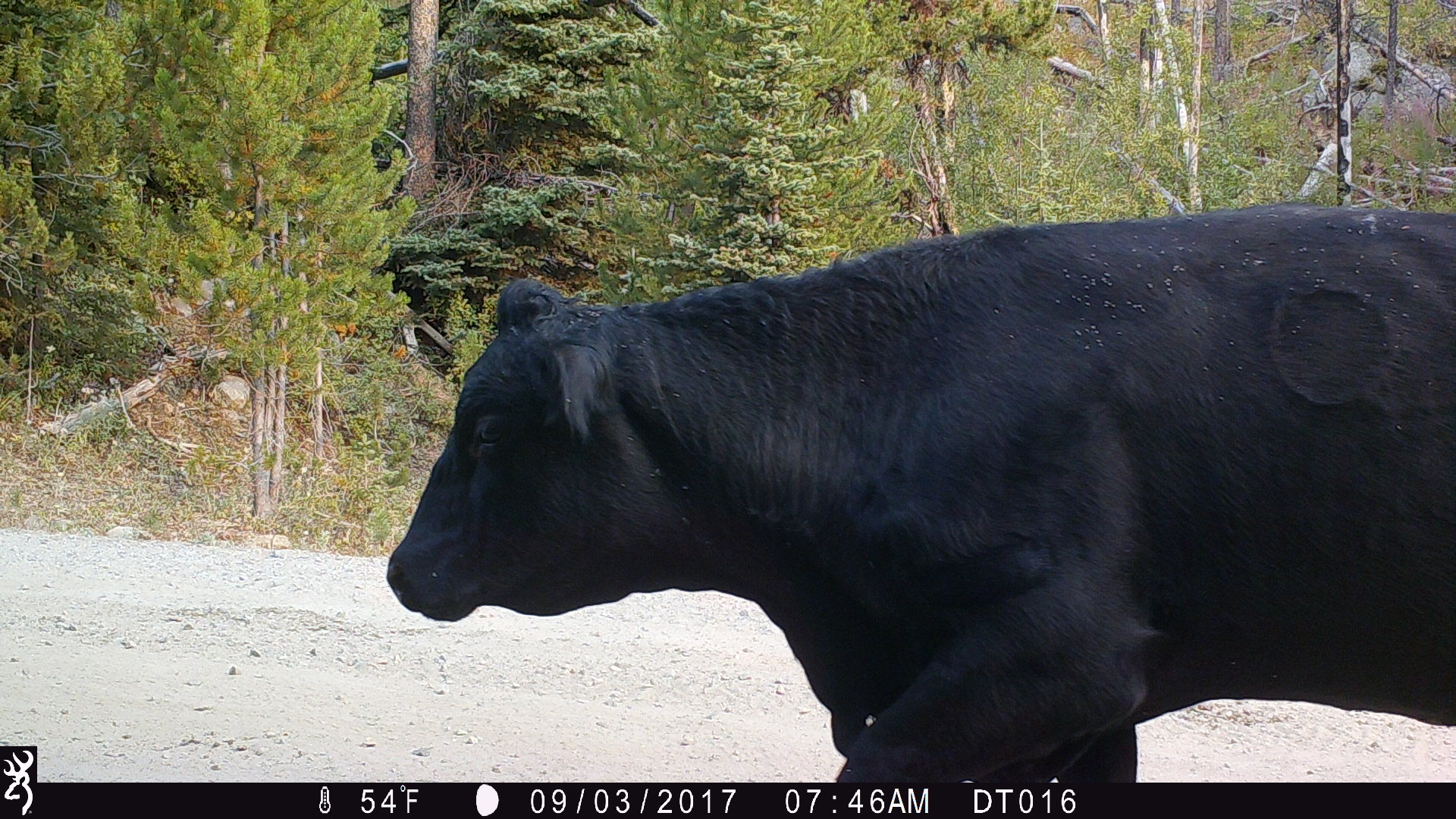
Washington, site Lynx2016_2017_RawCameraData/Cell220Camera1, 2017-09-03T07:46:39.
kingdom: Animalia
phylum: Chordata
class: Mammalia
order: Artiodactyla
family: Bovidae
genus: Bos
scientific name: Bos taurus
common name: domestic cattle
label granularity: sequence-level